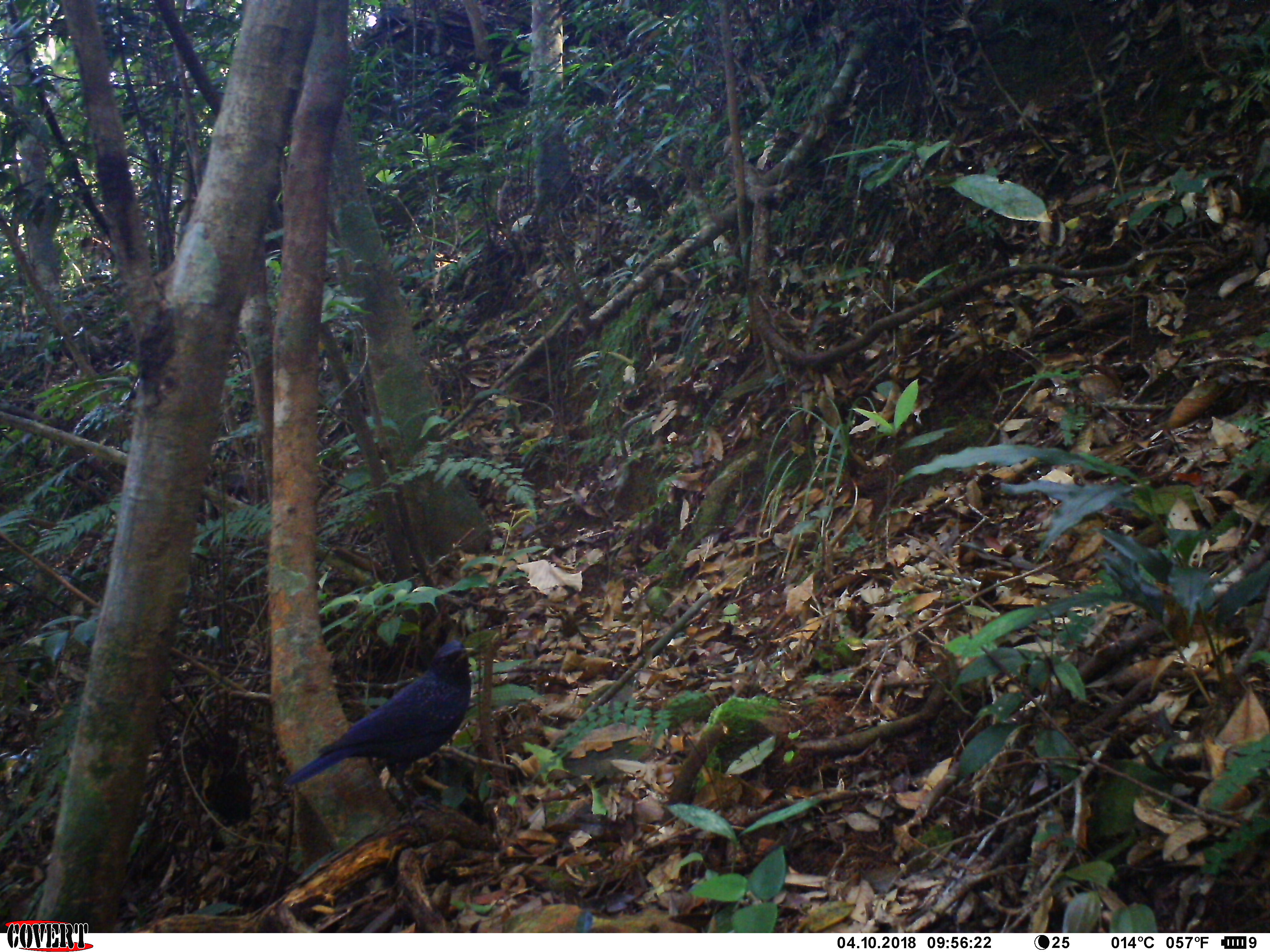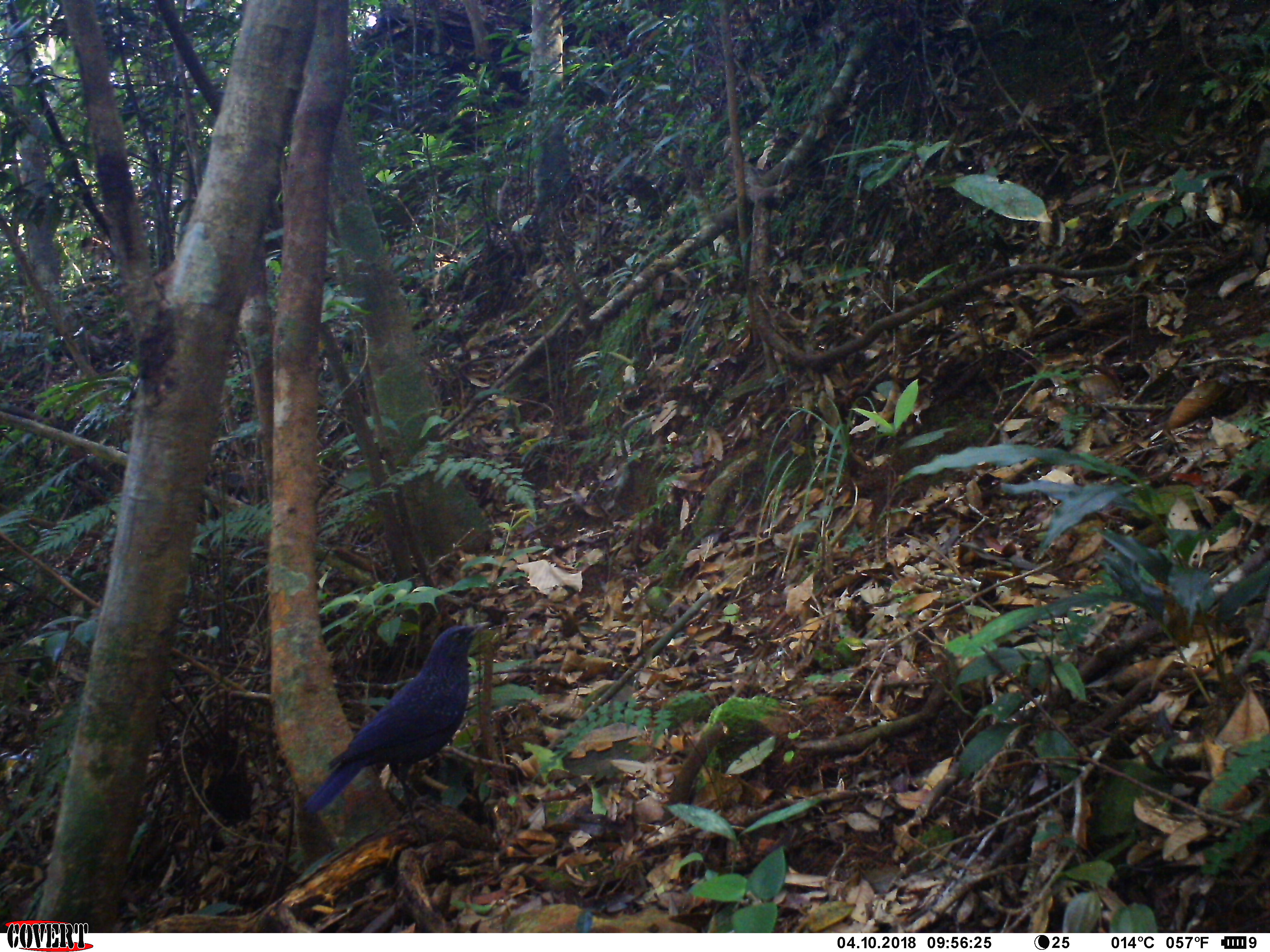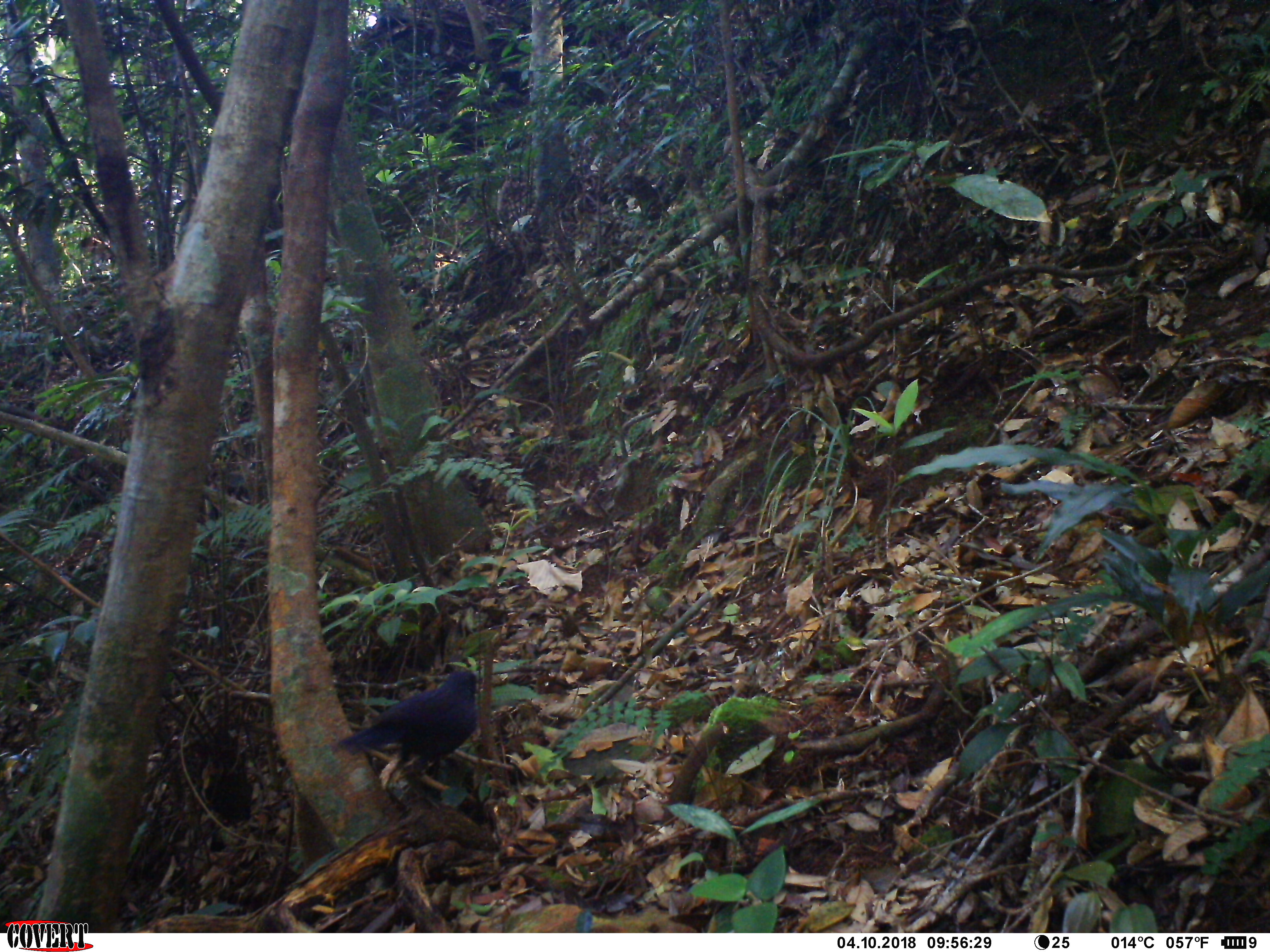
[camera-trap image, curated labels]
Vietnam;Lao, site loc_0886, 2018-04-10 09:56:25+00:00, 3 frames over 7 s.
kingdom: Animalia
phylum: Chordata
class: Aves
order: Passeriformes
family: Muscicapidae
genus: Myophonus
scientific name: Myophonus caeruleus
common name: blue whistling thrush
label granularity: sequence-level